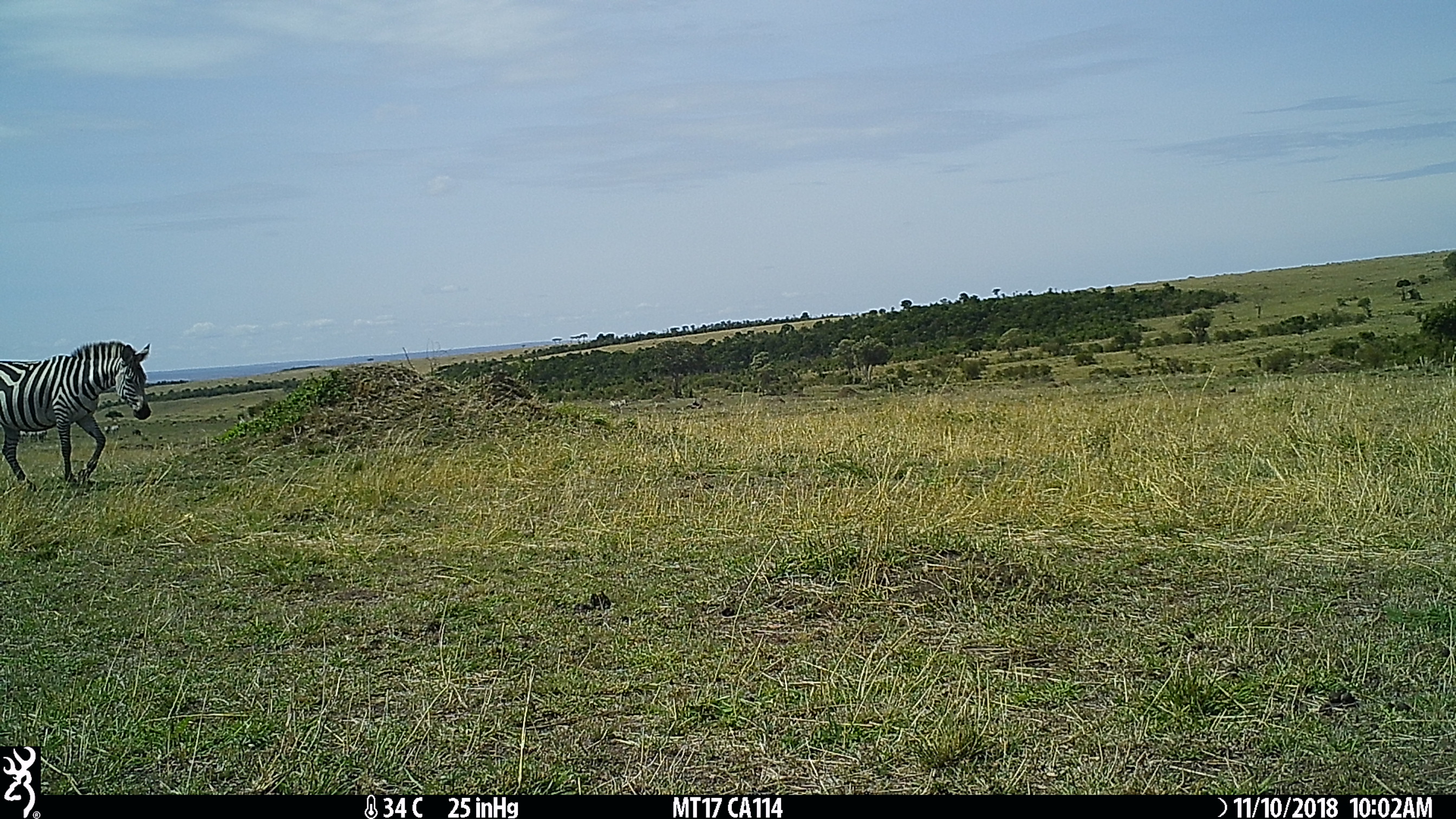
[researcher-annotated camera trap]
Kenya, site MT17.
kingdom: Animalia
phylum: Chordata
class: Mammalia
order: Perissodactyla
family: Equidae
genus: Equus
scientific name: Equus quagga burchellii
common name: burchell's zebra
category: zebra